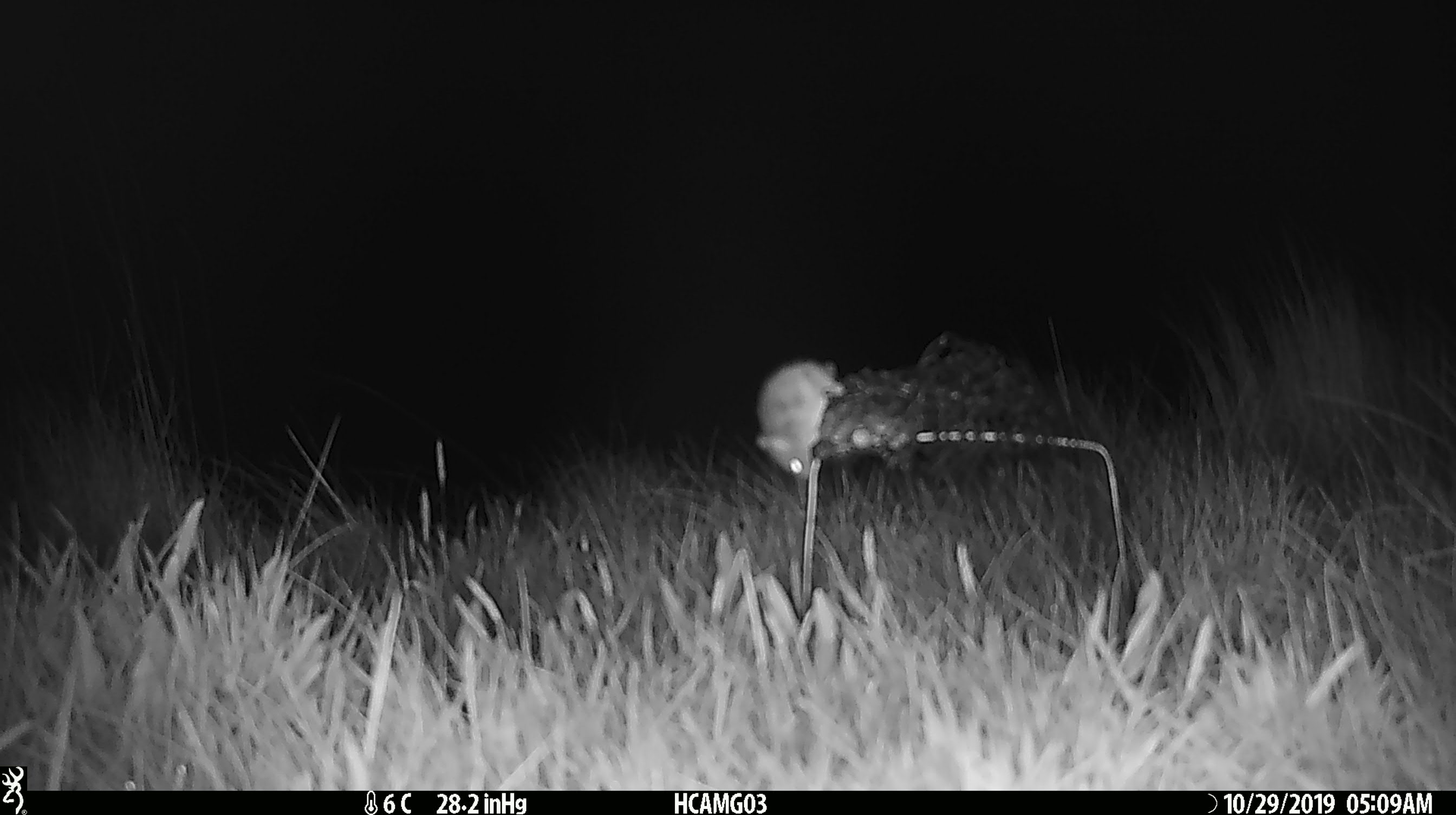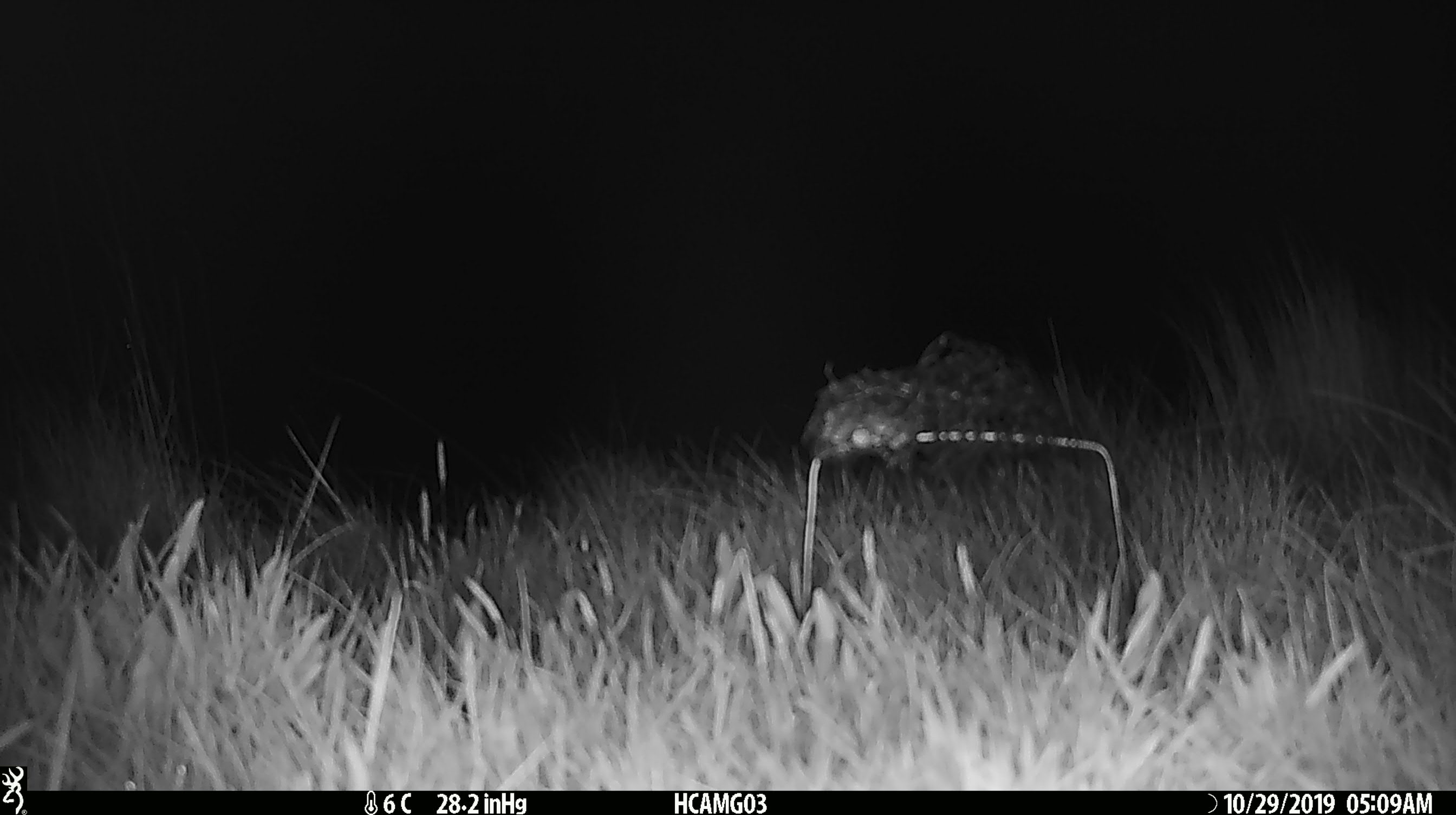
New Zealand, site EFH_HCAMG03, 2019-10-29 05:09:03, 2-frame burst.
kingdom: Animalia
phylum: Chordata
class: Mammalia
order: Rodentia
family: Muridae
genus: Mus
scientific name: Mus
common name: mouse